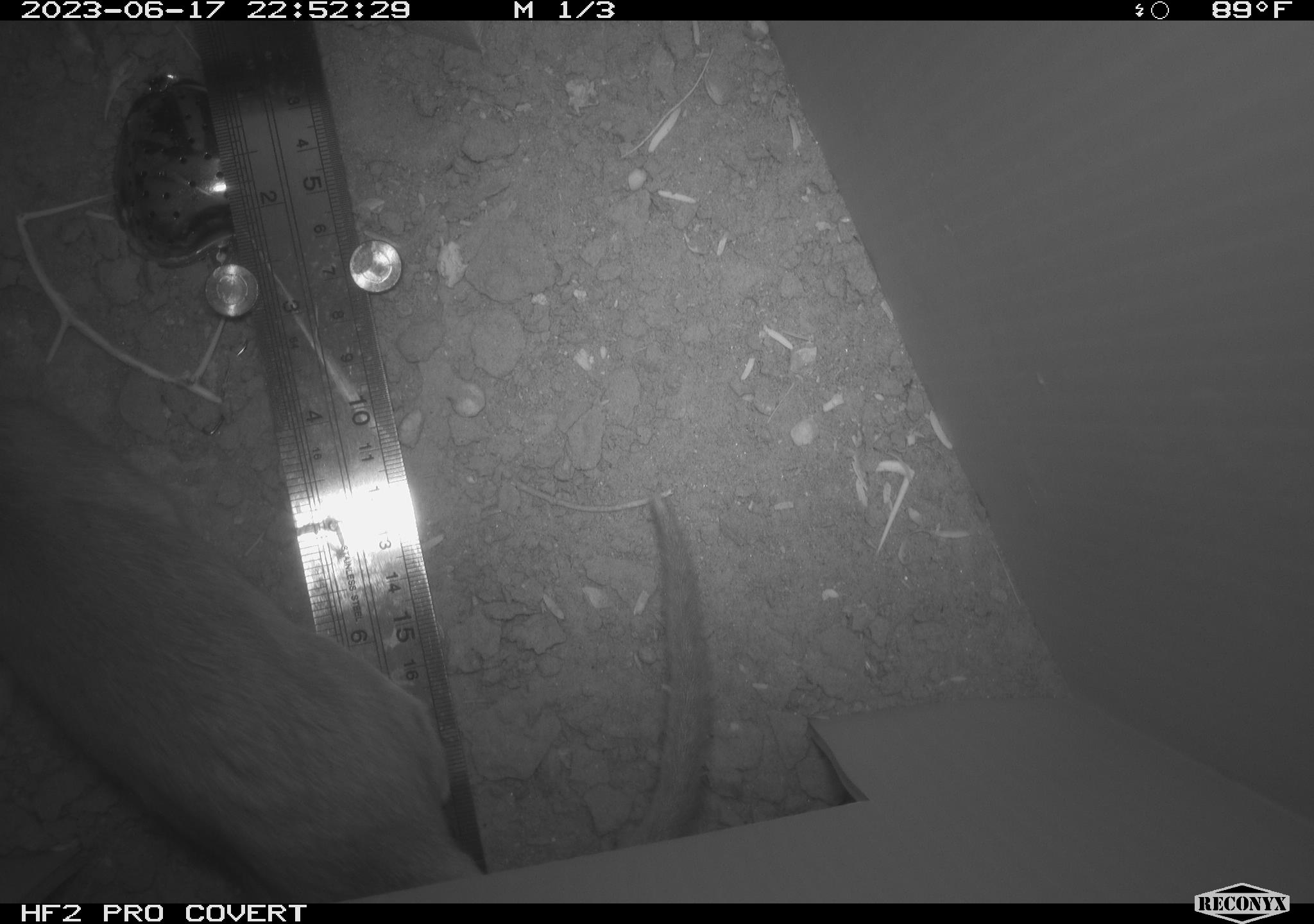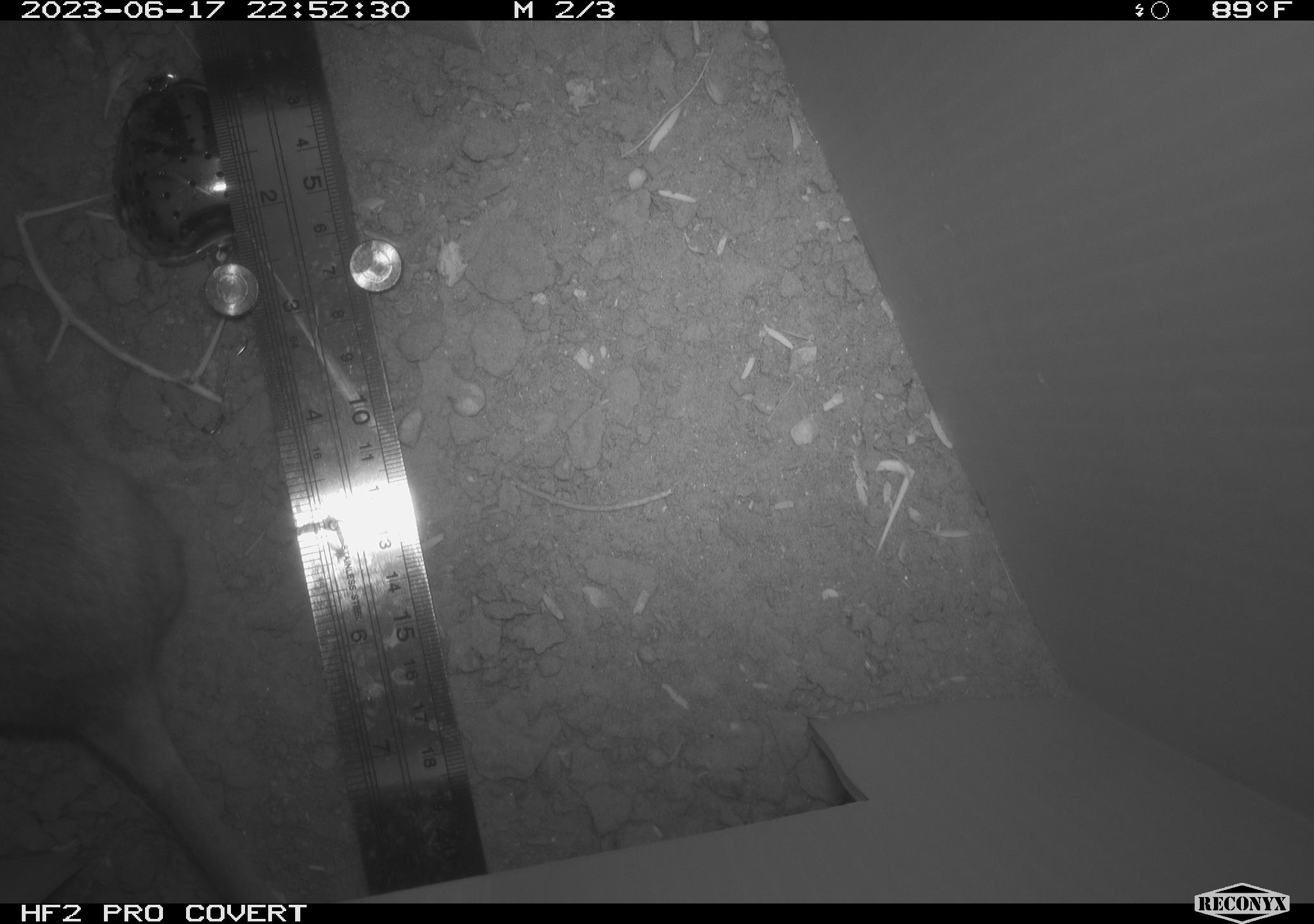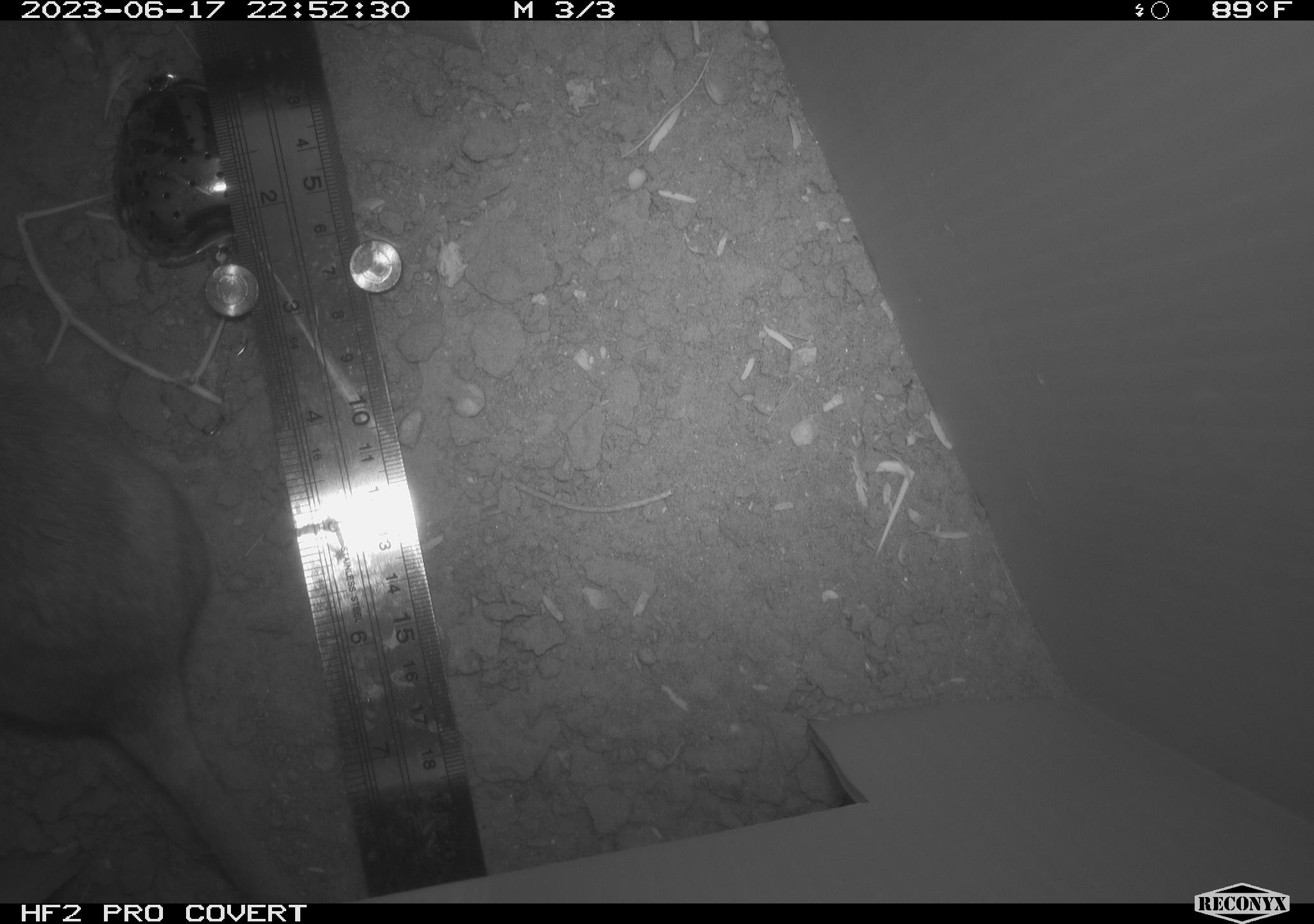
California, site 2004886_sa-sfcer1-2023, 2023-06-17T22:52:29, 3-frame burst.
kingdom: Animalia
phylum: Chordata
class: Mammalia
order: Rodentia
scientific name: Rodentia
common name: mouse species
Mouse species (Rodentia).